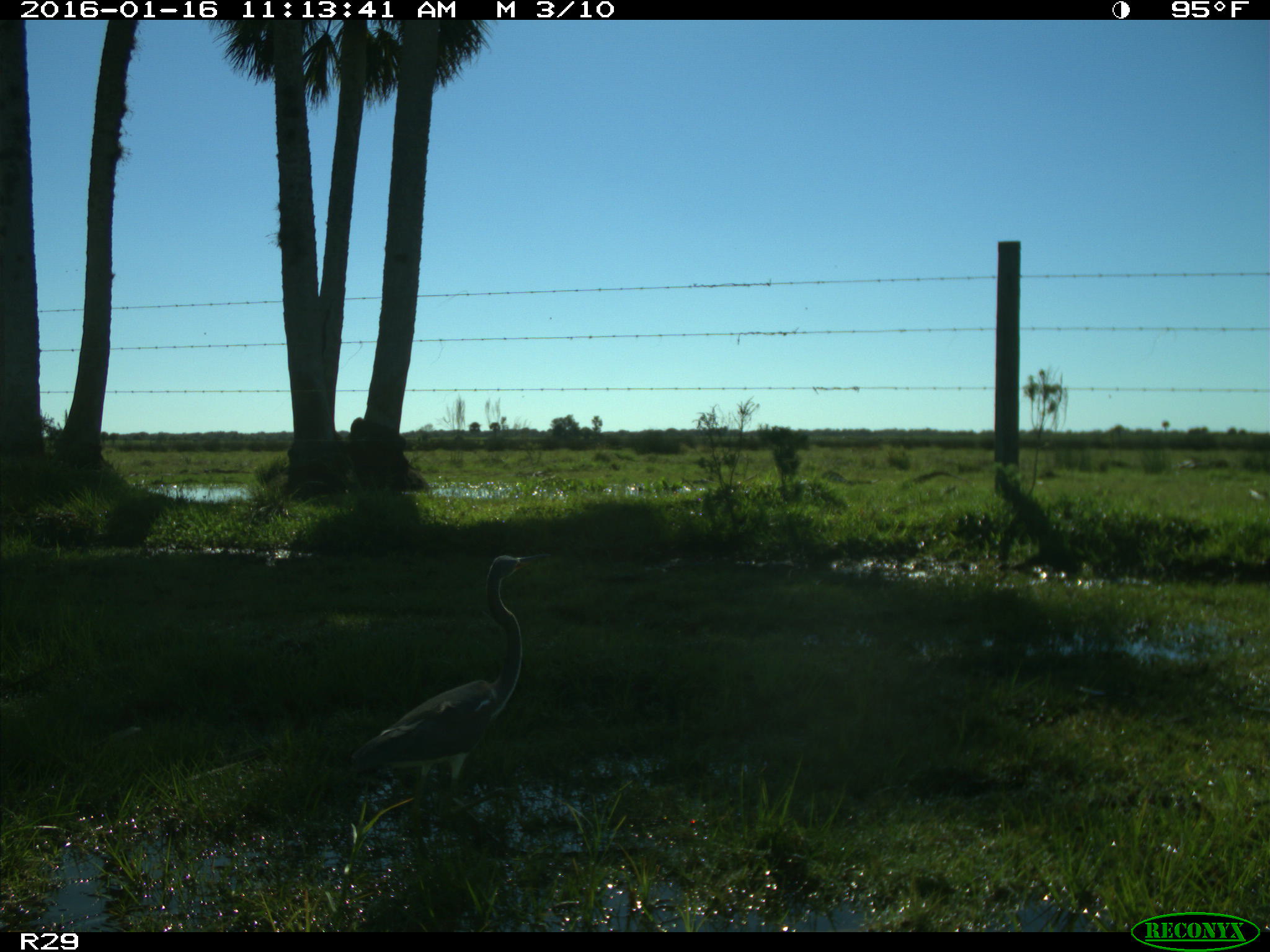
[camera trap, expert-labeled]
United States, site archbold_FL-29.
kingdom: Animalia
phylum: Chordata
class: Aves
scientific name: Aves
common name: birds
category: unidentified bird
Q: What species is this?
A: Unidentified bird (birds) (Aves).